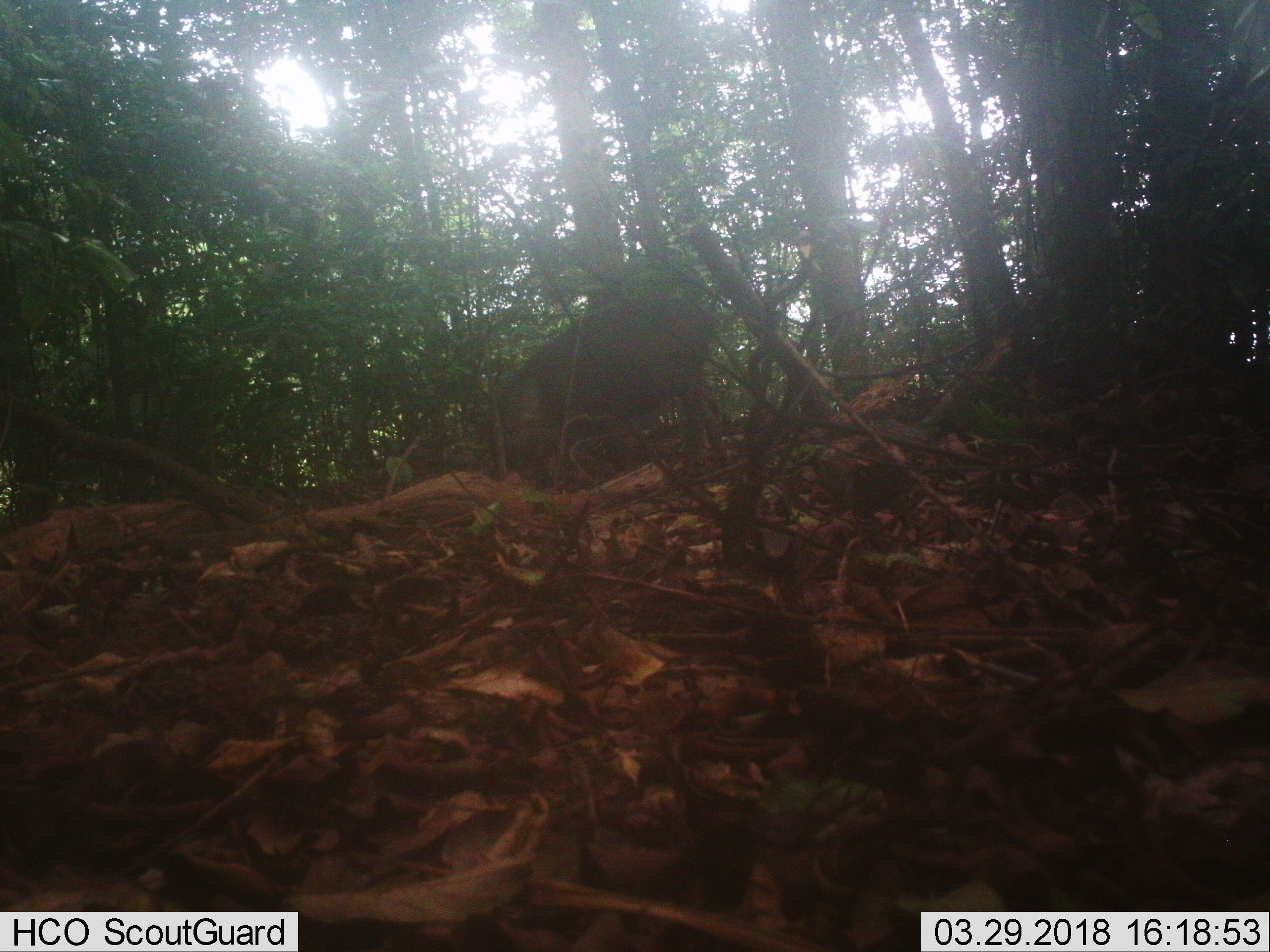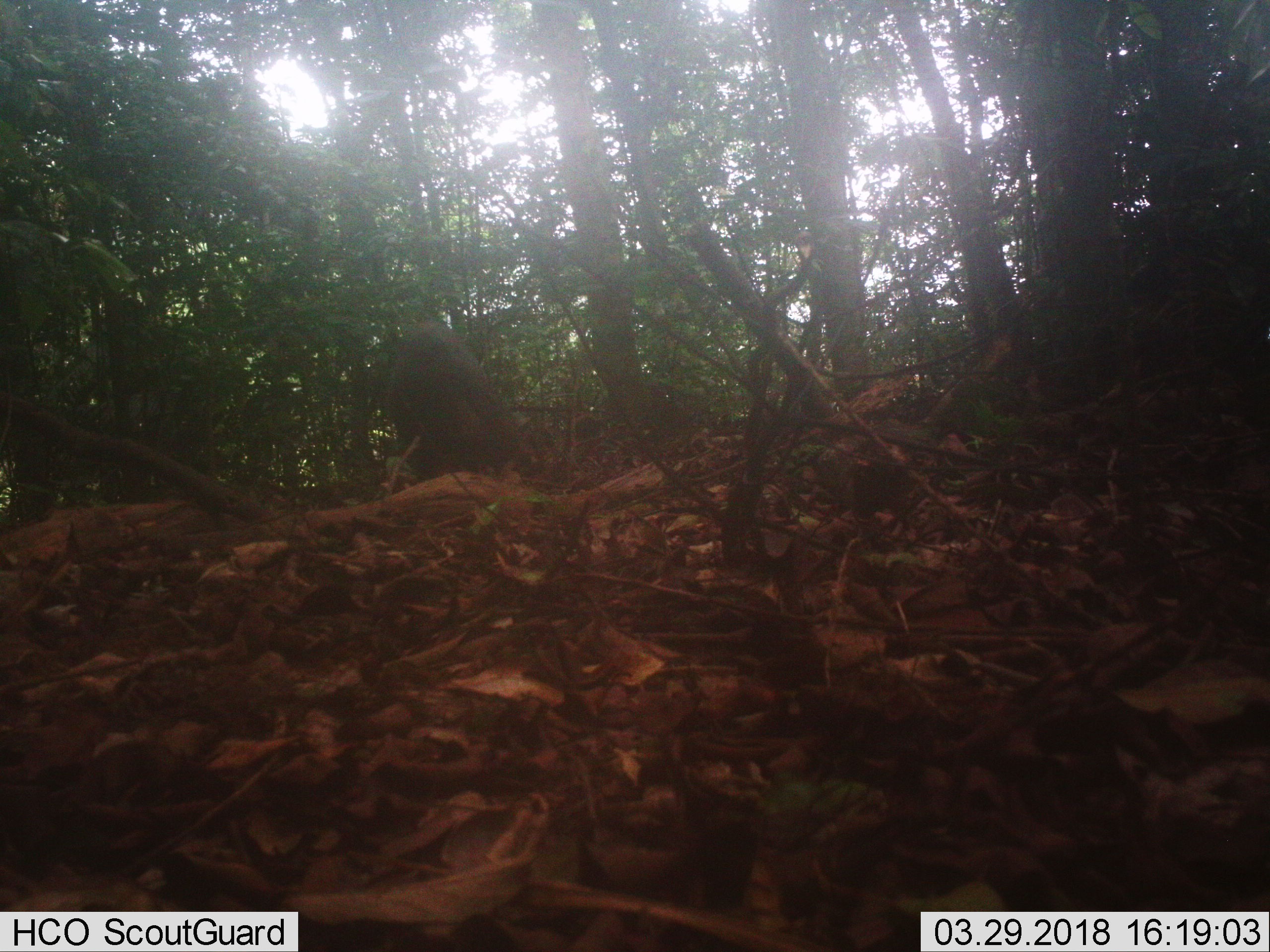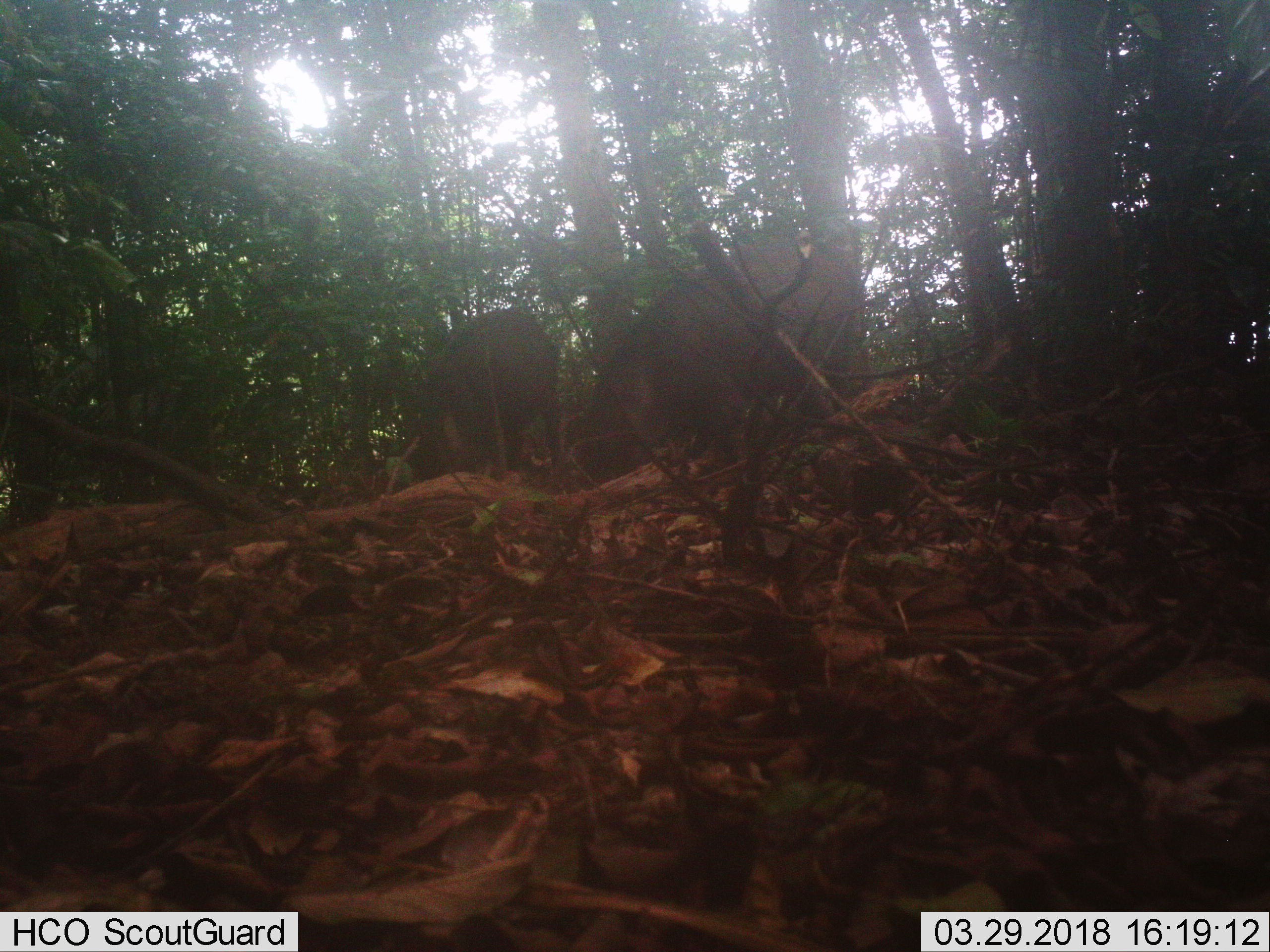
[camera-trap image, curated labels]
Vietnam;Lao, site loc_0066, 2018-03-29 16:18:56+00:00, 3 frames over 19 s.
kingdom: Animalia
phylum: Chordata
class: Mammalia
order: Artiodactyla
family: Suidae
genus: Sus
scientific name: Sus scrofa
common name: eurasian wild pig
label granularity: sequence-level